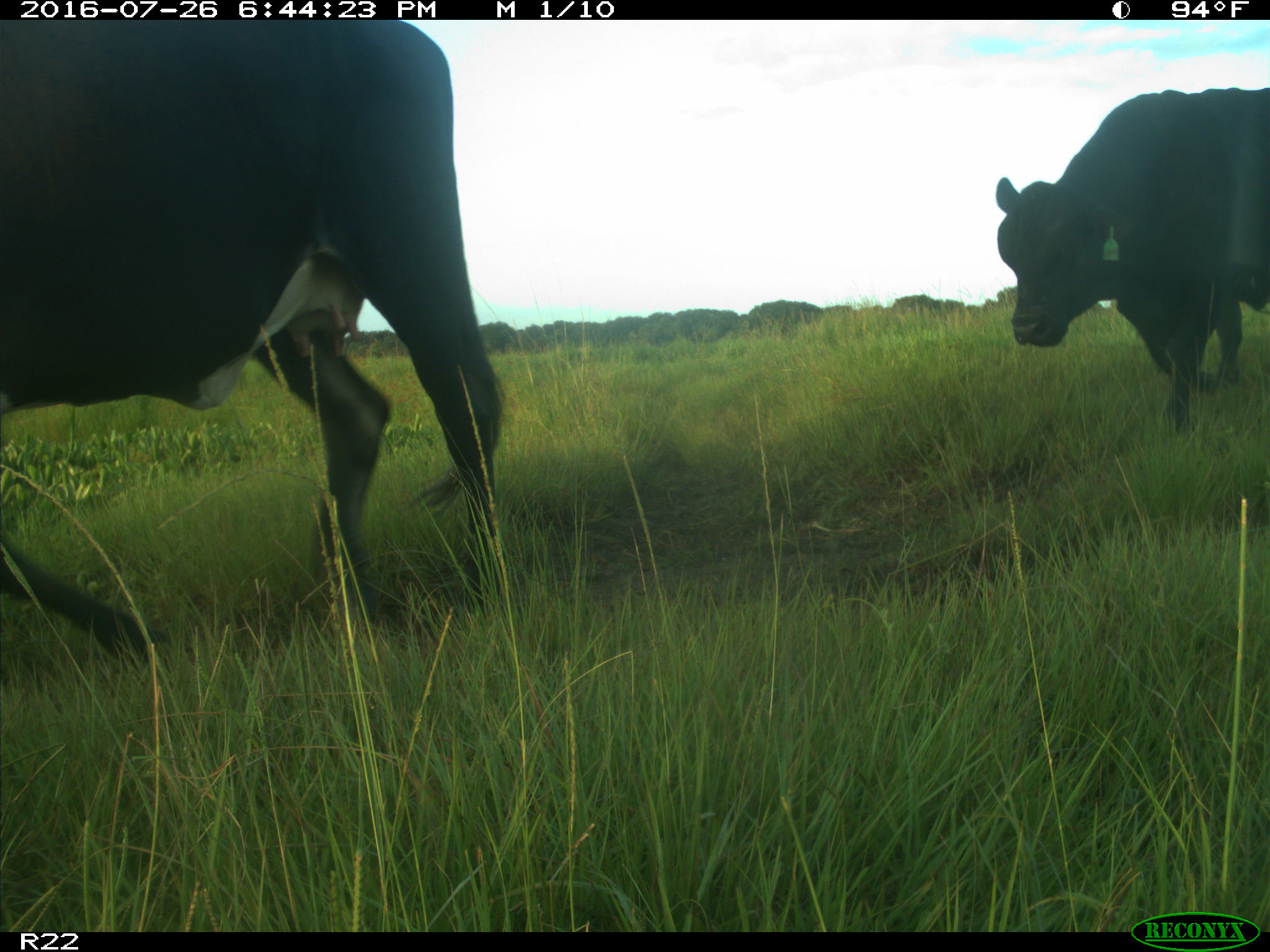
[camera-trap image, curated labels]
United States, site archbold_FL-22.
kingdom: Animalia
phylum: Chordata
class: Mammalia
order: Artiodactyla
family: Bovidae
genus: Bos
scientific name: Bos taurus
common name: domestic cow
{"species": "Bos taurus (domestic cow)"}